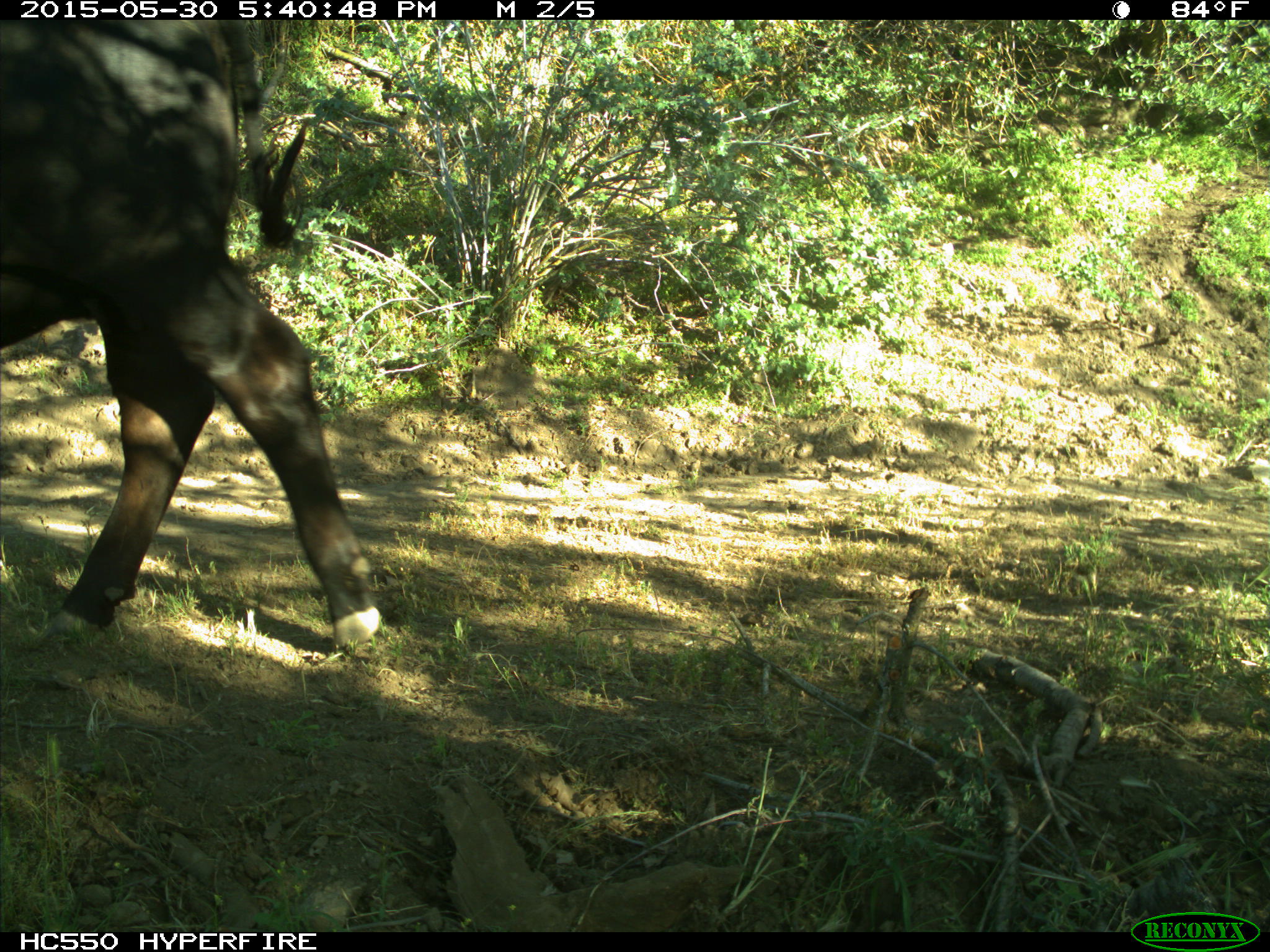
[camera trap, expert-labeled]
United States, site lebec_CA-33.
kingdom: Animalia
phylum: Chordata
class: Mammalia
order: Artiodactyla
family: Bovidae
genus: Bos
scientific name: Bos taurus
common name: domestic cow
Bos taurus (domestic cow).